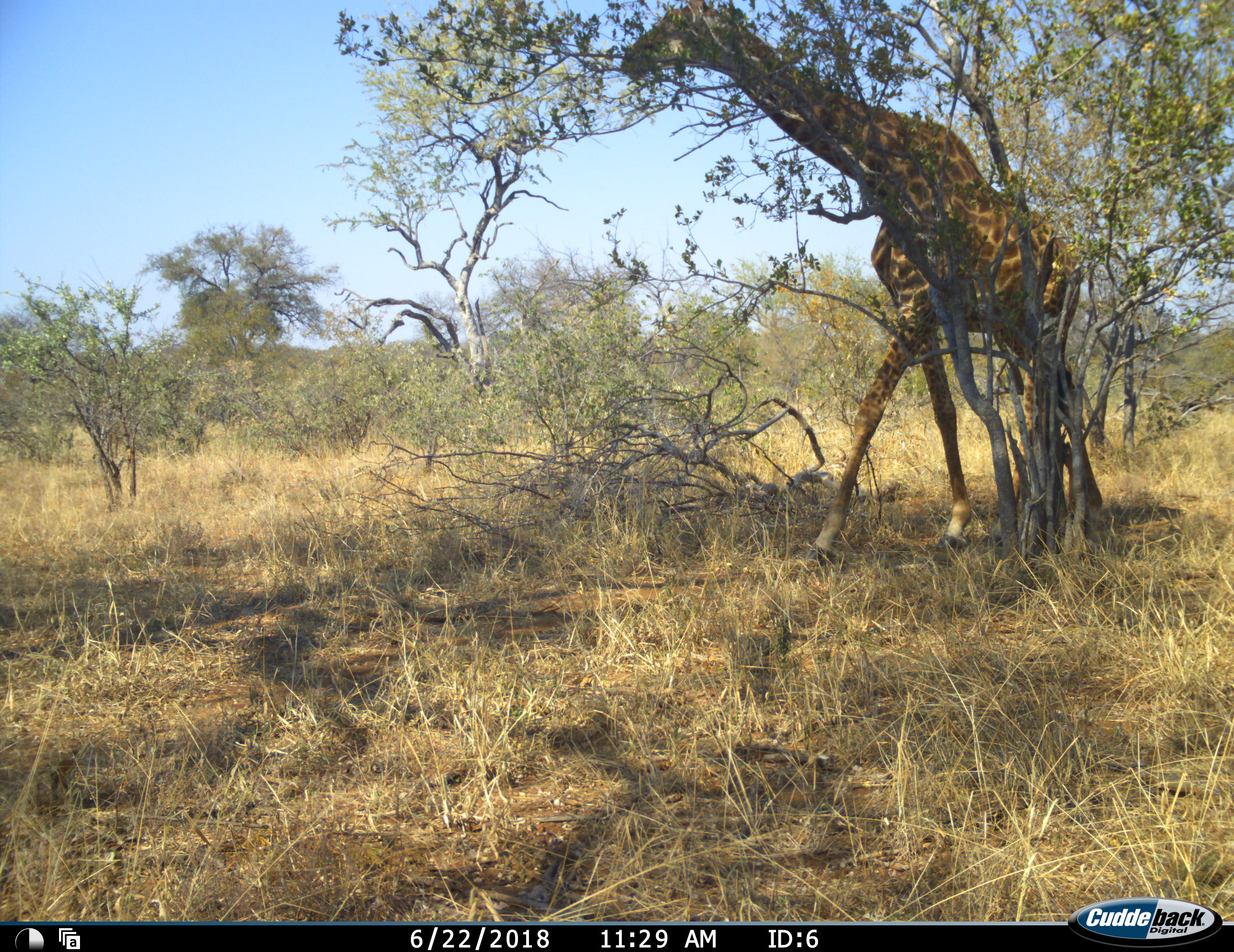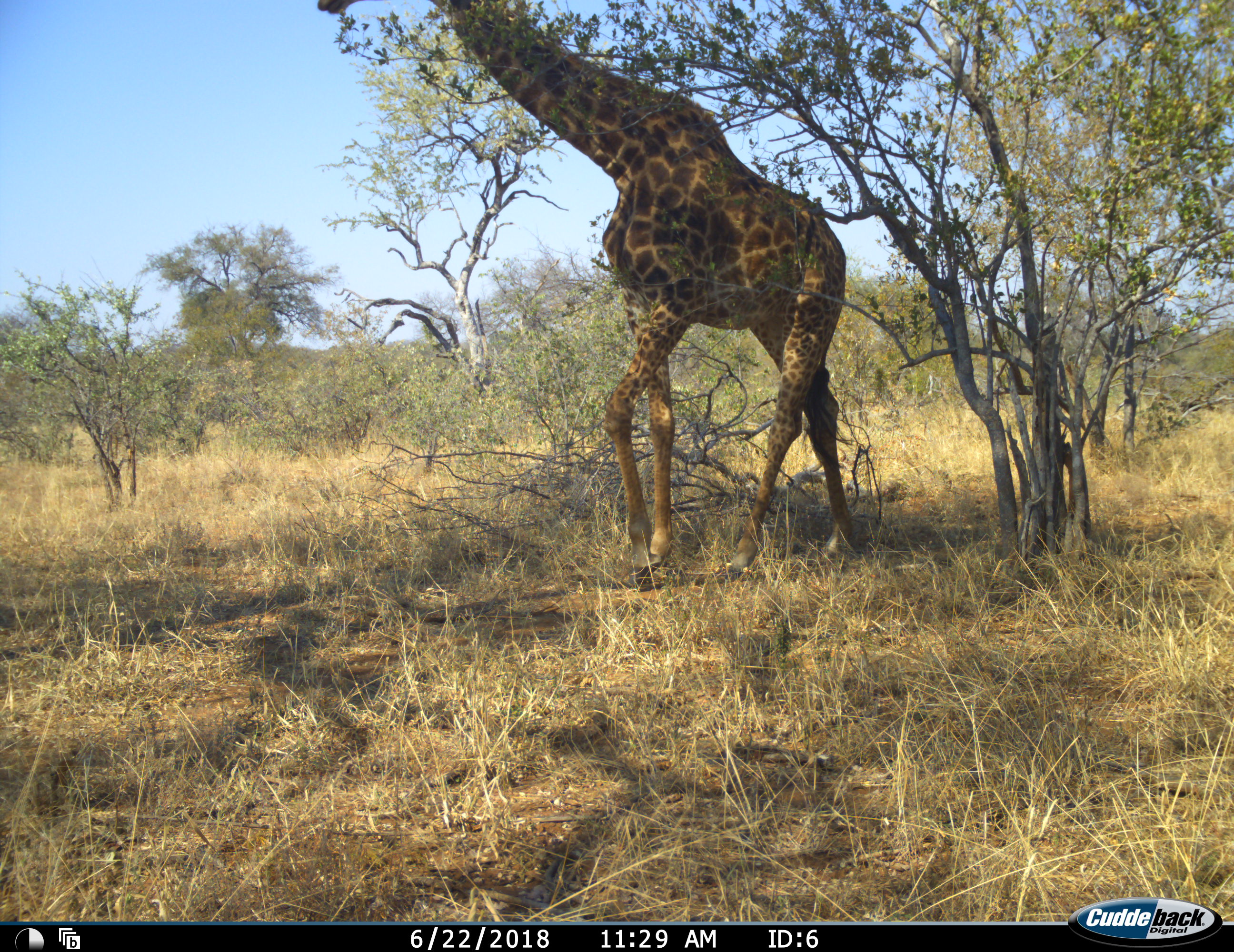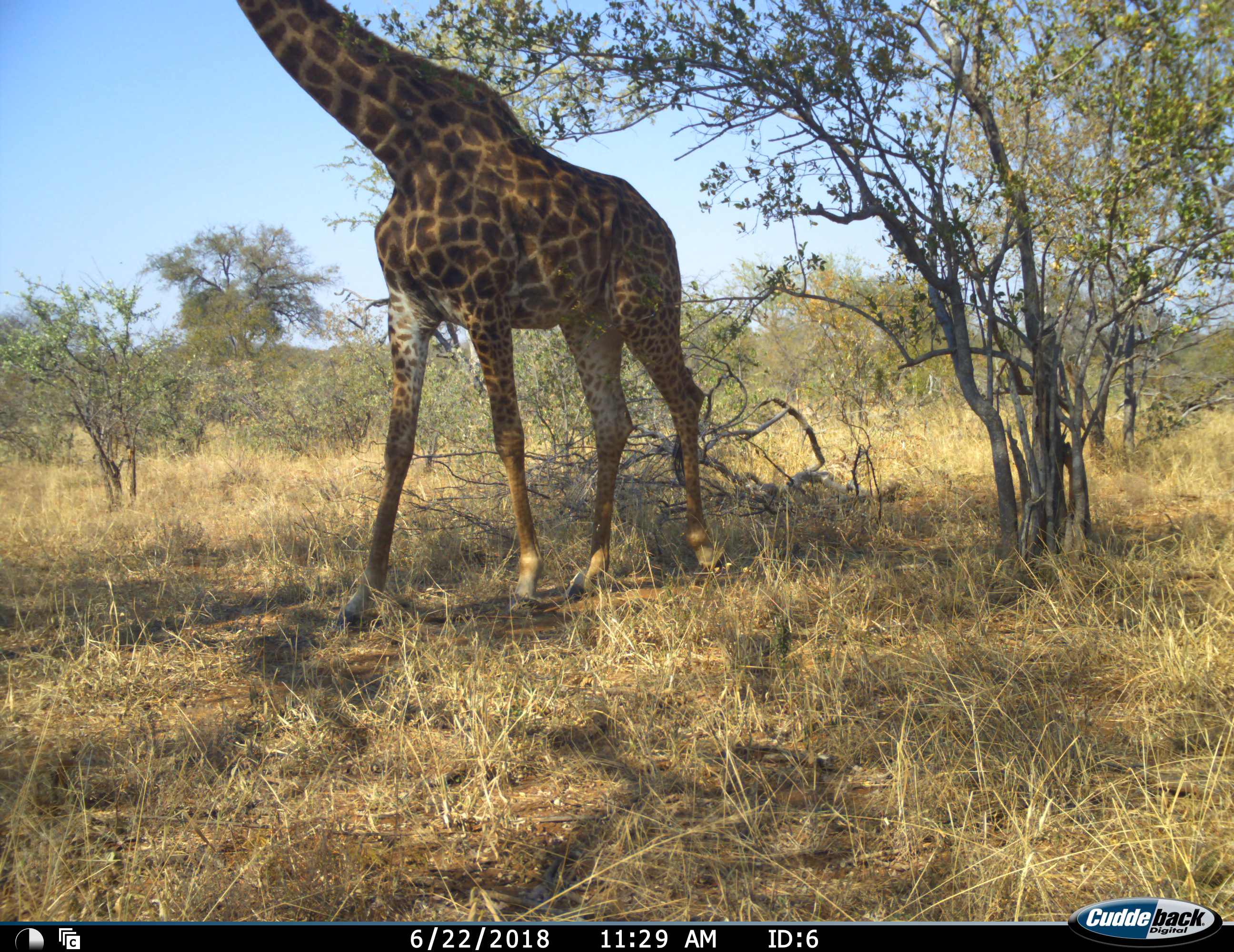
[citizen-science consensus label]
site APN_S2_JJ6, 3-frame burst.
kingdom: Animalia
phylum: Chordata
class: Mammalia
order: Artiodactyla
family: Giraffidae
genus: Giraffa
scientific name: Giraffa camelopardalis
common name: giraffe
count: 1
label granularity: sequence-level